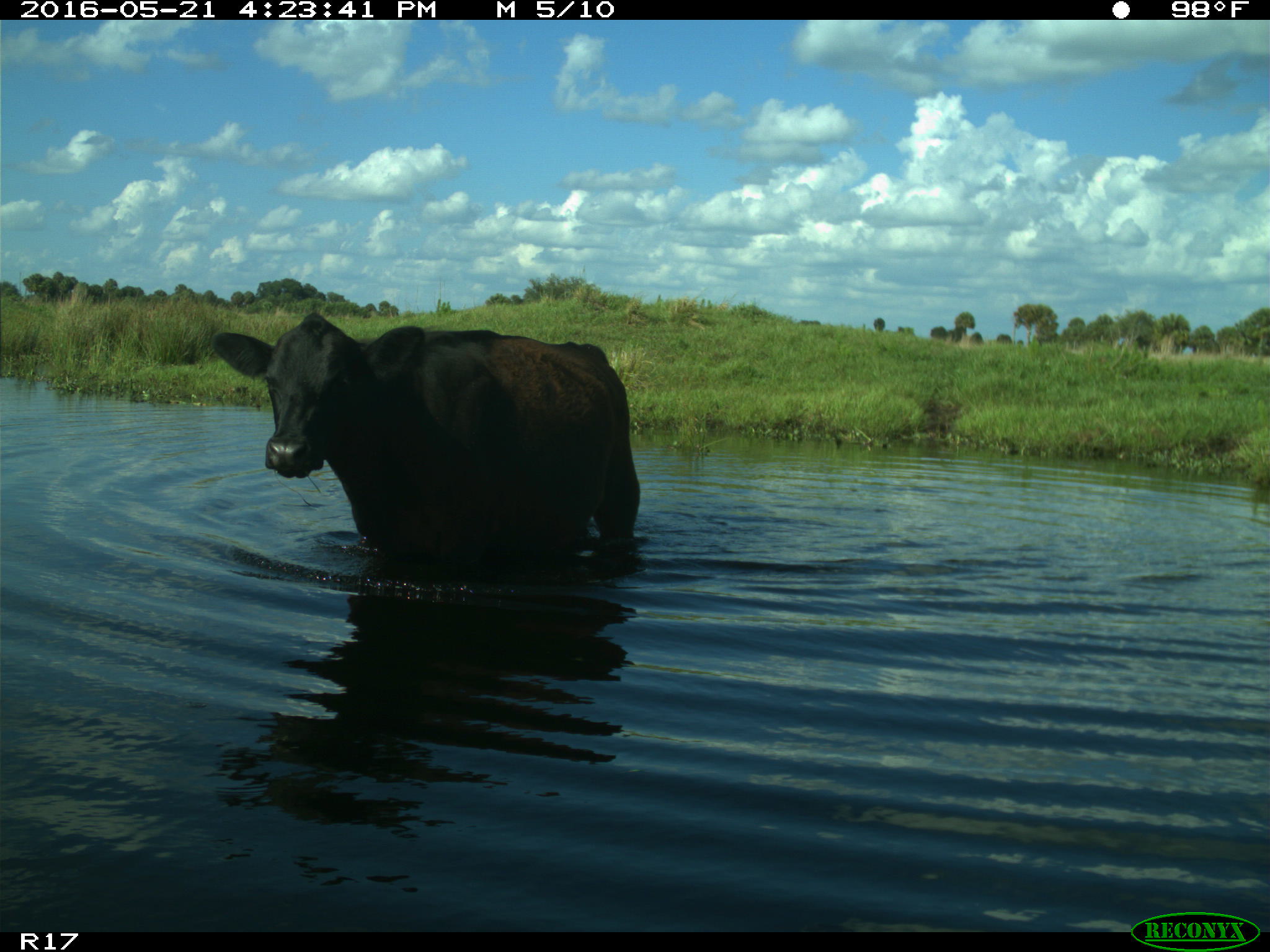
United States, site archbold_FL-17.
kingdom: Animalia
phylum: Chordata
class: Mammalia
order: Artiodactyla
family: Bovidae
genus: Bos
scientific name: Bos taurus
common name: domestic cow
Bos taurus (domestic cow).